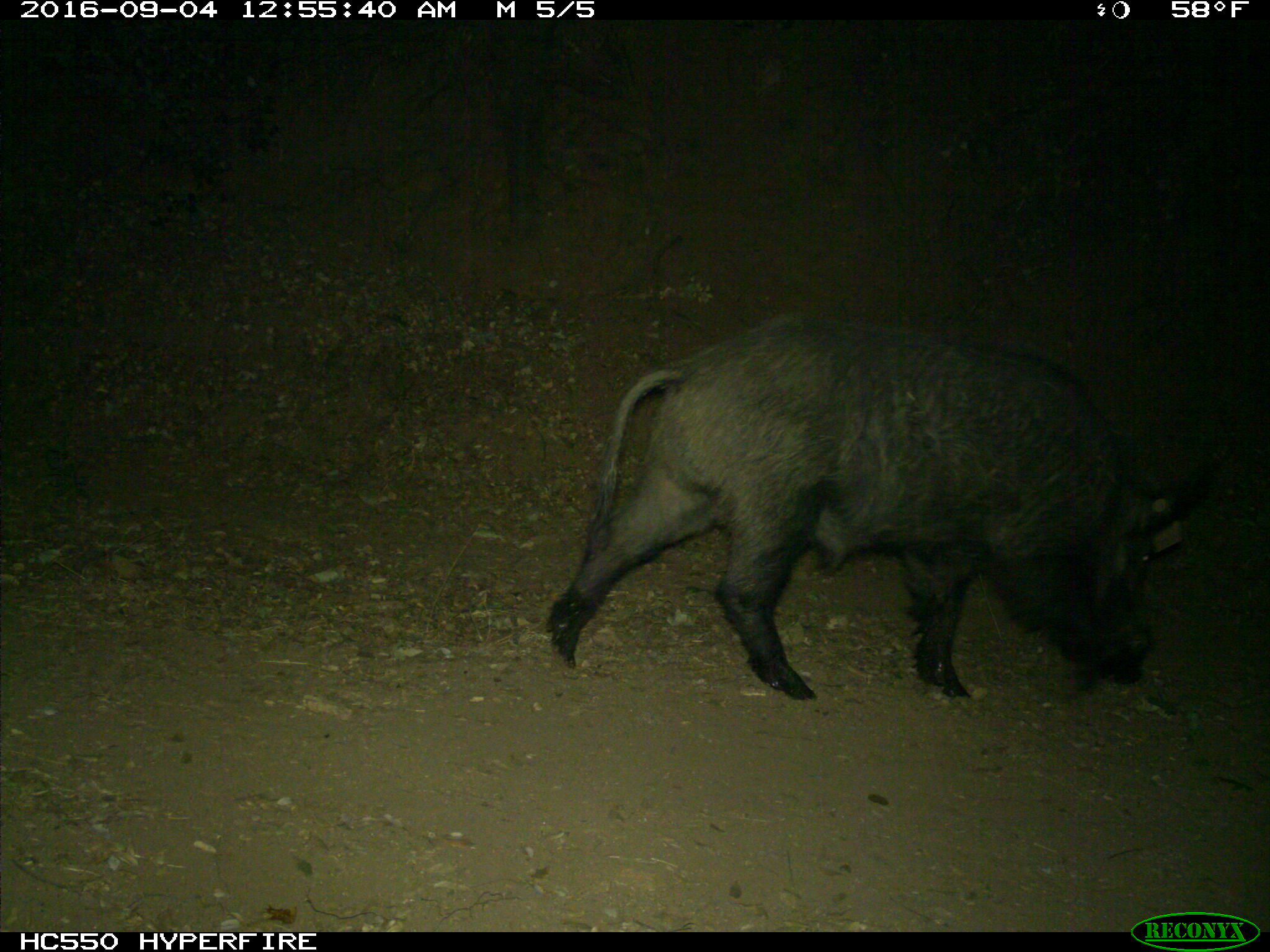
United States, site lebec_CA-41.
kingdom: Animalia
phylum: Chordata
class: Mammalia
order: Artiodactyla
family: Suidae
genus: Sus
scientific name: Sus scrofa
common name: wild boar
Sus scrofa (wild boar).